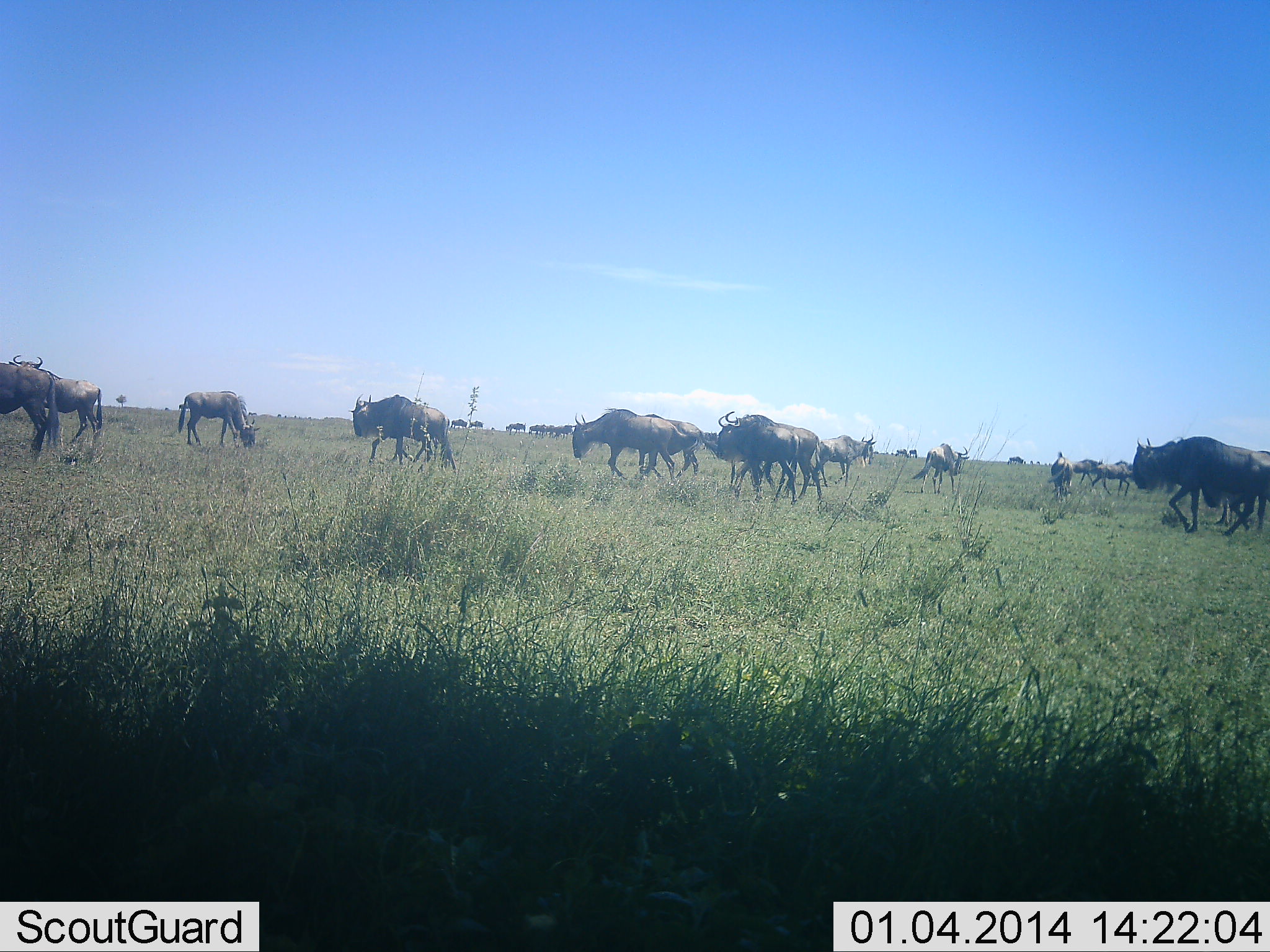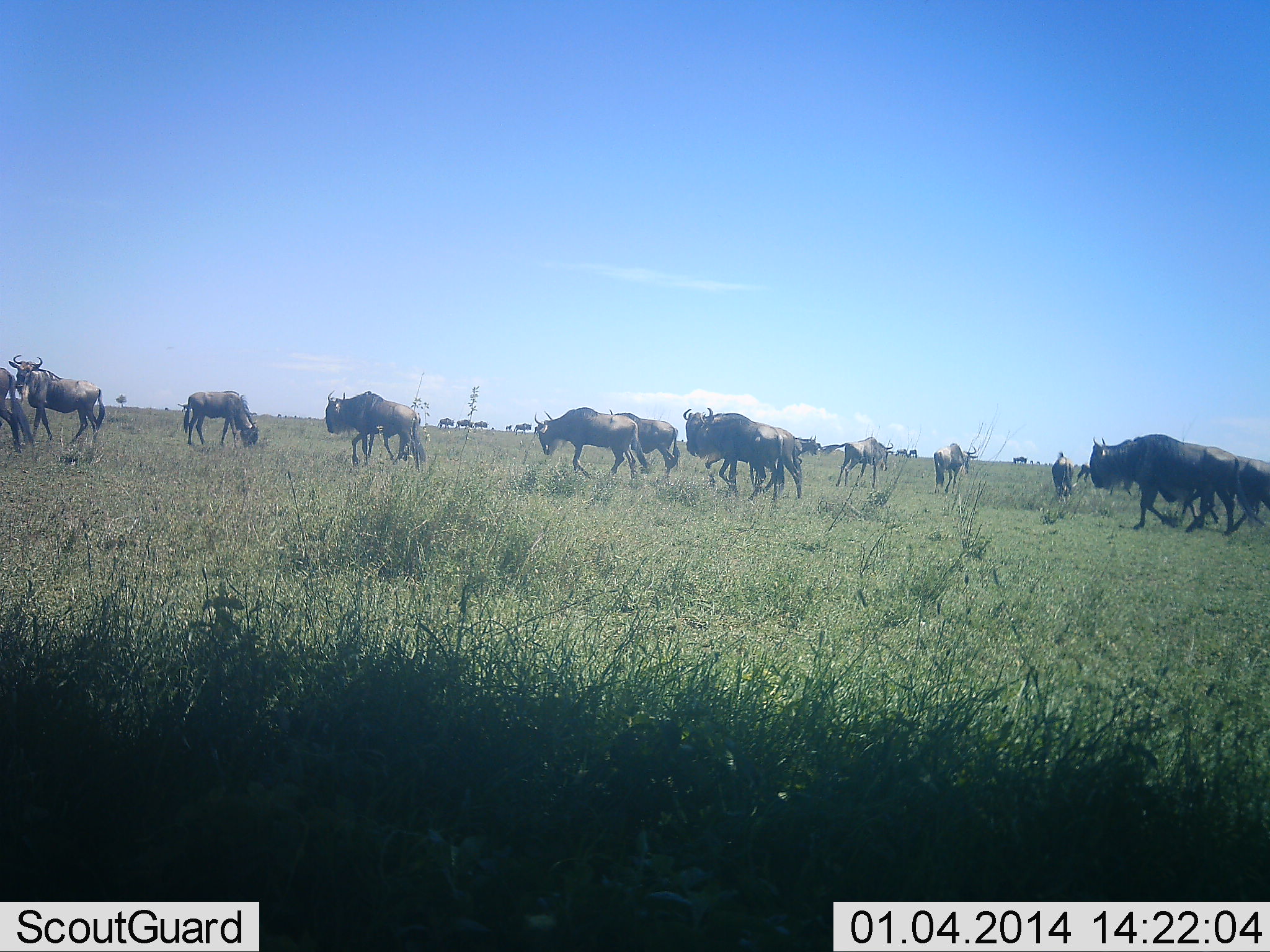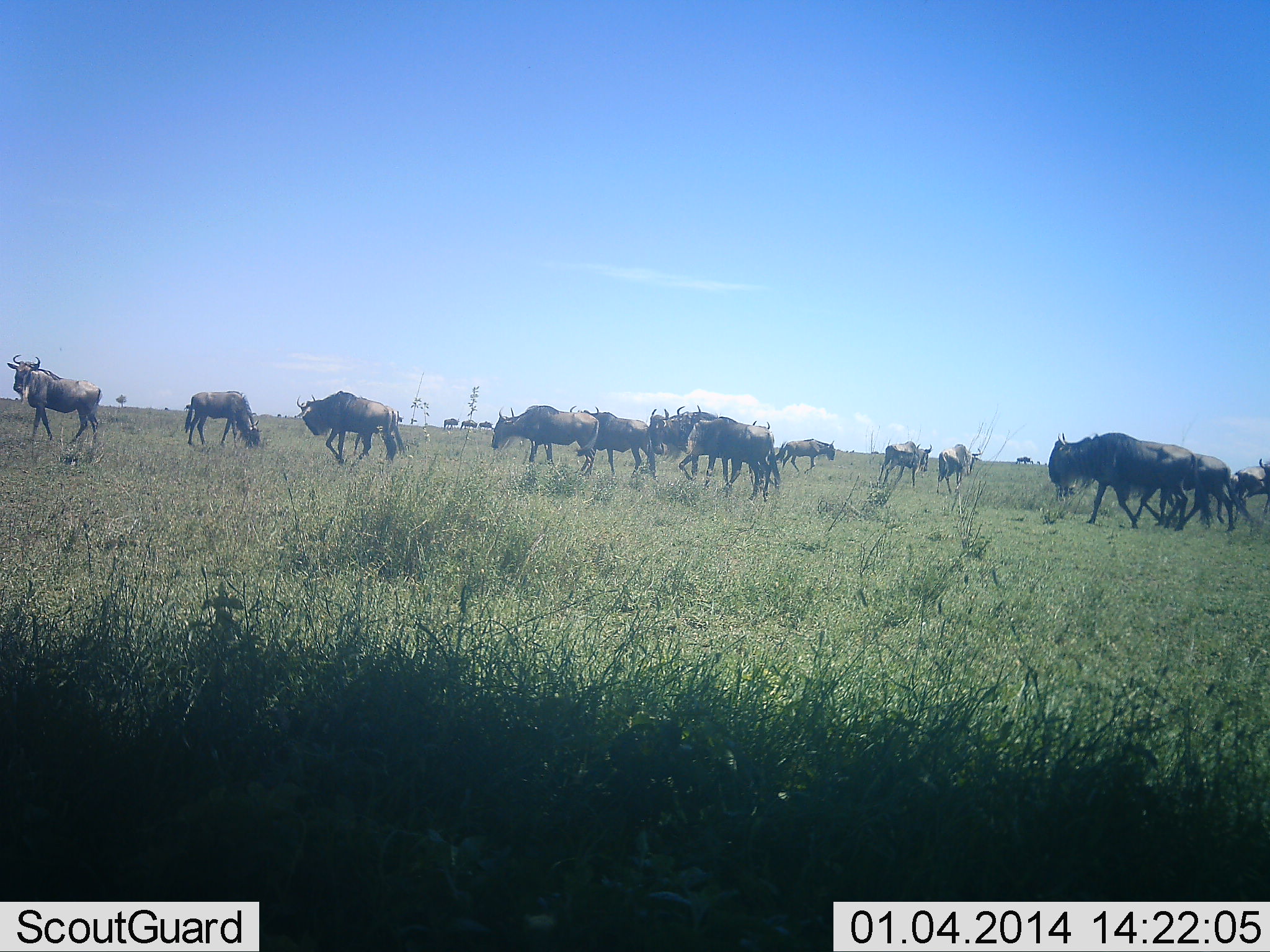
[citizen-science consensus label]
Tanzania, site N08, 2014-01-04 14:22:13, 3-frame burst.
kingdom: Animalia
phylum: Chordata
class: Mammalia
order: Artiodactyla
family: Bovidae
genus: Connochaetes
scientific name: Connochaetes taurinus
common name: blue wildebeest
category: wildebeest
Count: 11-50.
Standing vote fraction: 70%.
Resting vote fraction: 0%.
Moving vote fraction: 100%.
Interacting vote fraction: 0%.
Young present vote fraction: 0%.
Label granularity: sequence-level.